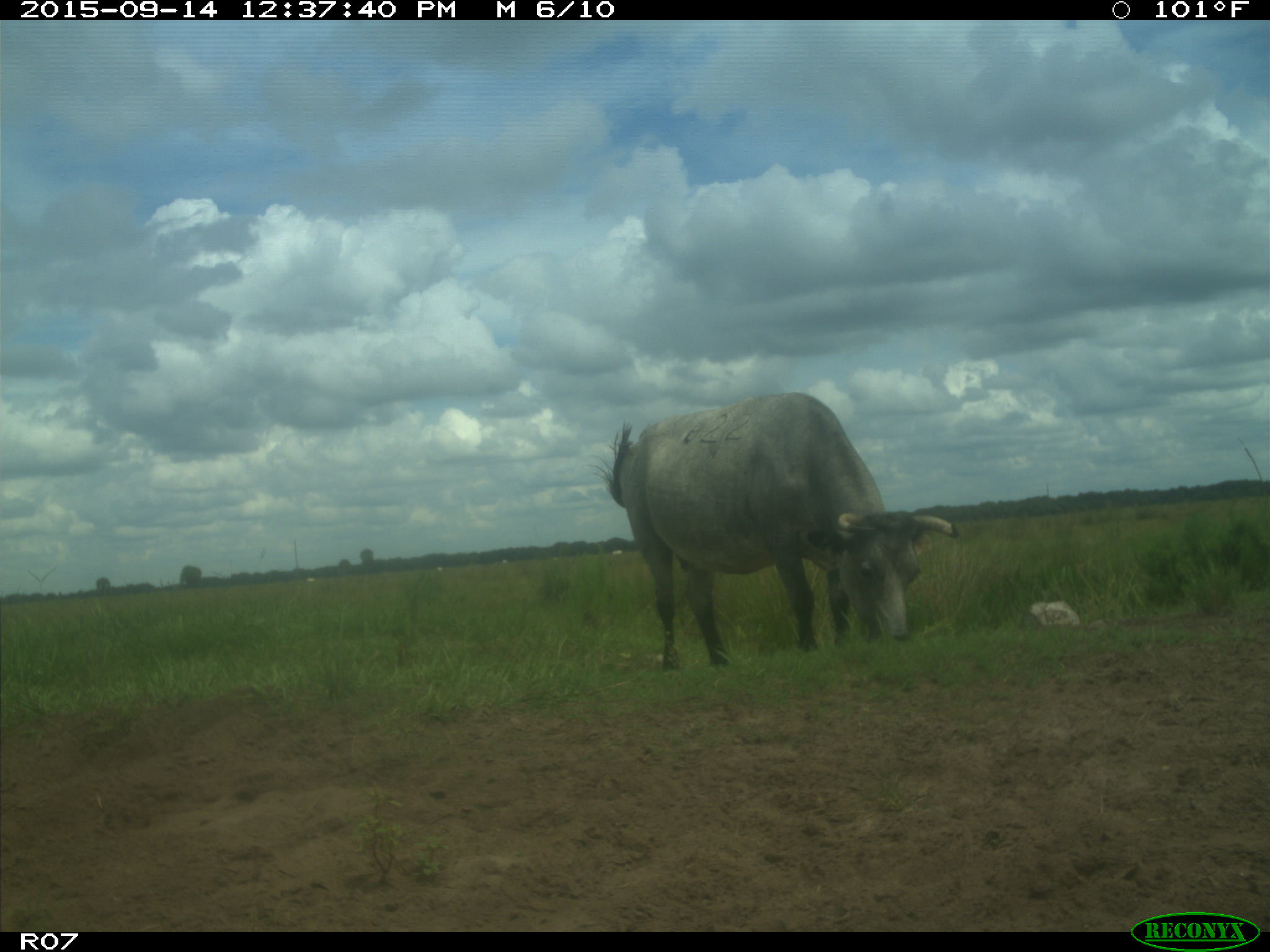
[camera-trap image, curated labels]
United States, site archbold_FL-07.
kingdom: Animalia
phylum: Chordata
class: Mammalia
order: Artiodactyla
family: Bovidae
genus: Bos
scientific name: Bos taurus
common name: domestic cow